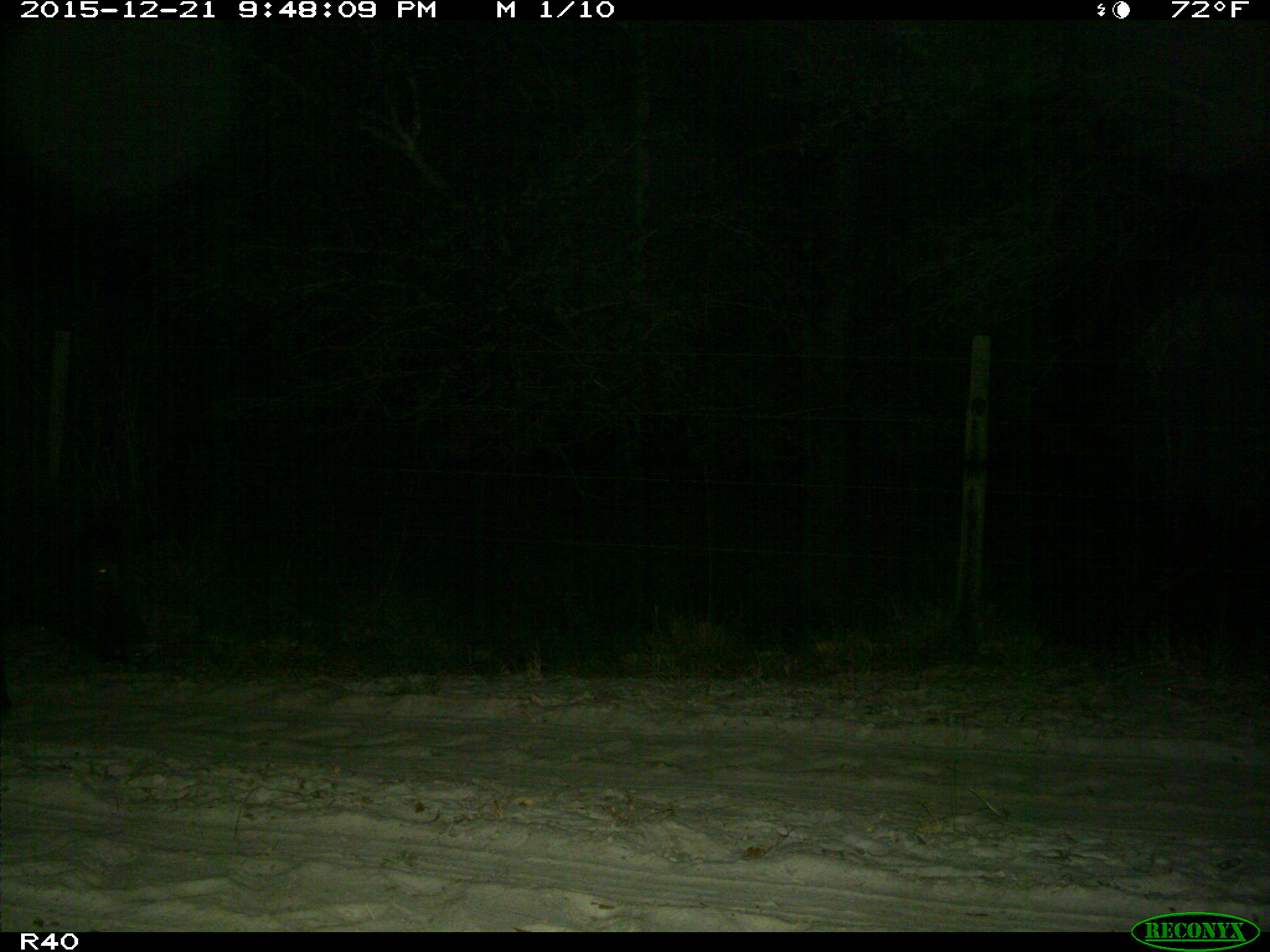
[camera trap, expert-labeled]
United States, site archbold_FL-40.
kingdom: Animalia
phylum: Chordata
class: Mammalia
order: Artiodactyla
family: Suidae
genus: Sus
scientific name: Sus scrofa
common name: wild boar